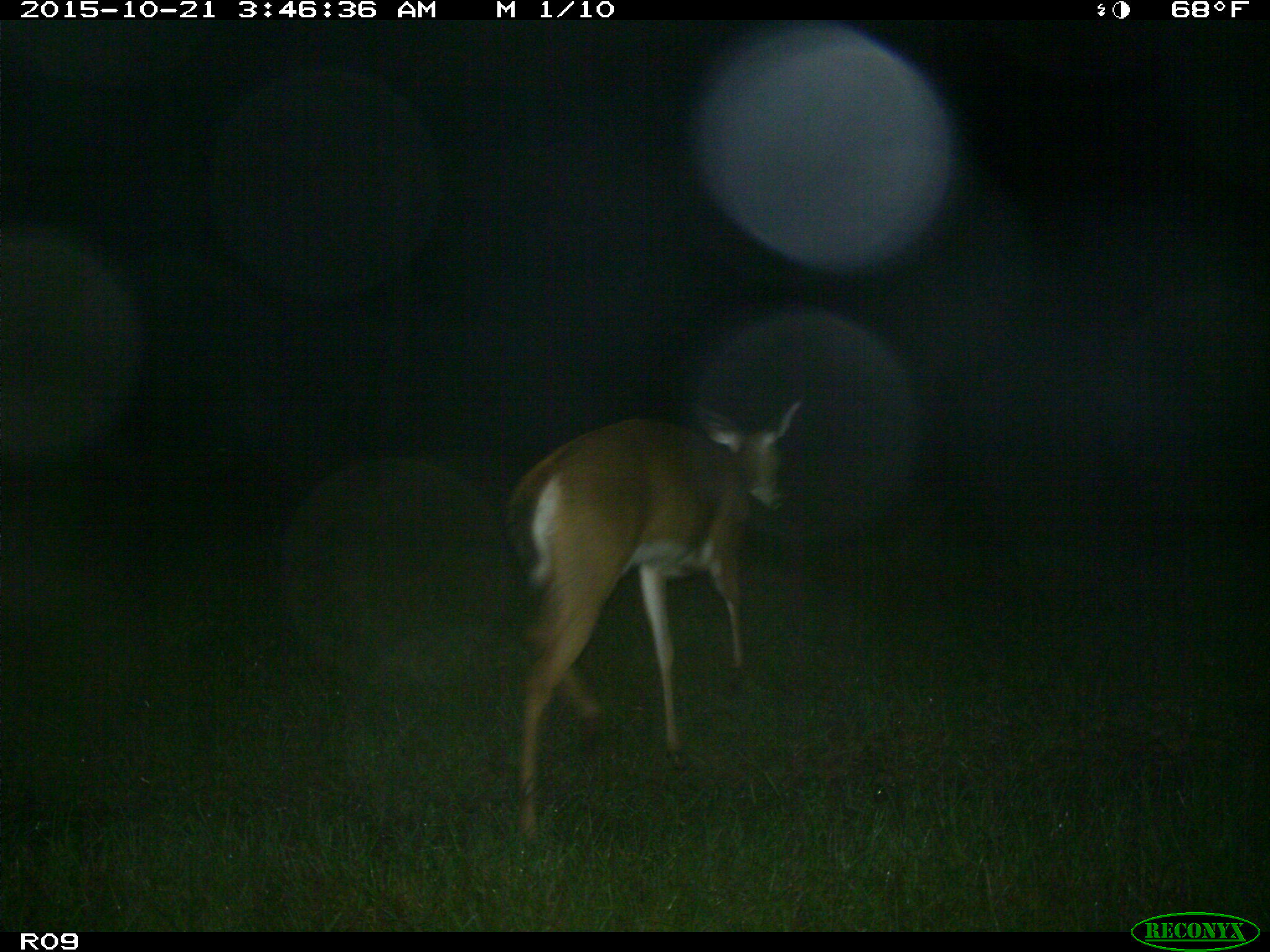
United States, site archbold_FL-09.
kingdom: Animalia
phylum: Chordata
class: Mammalia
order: Artiodactyla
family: Cervidae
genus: Odocoileus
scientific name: Odocoileus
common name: deer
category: unidentified deer